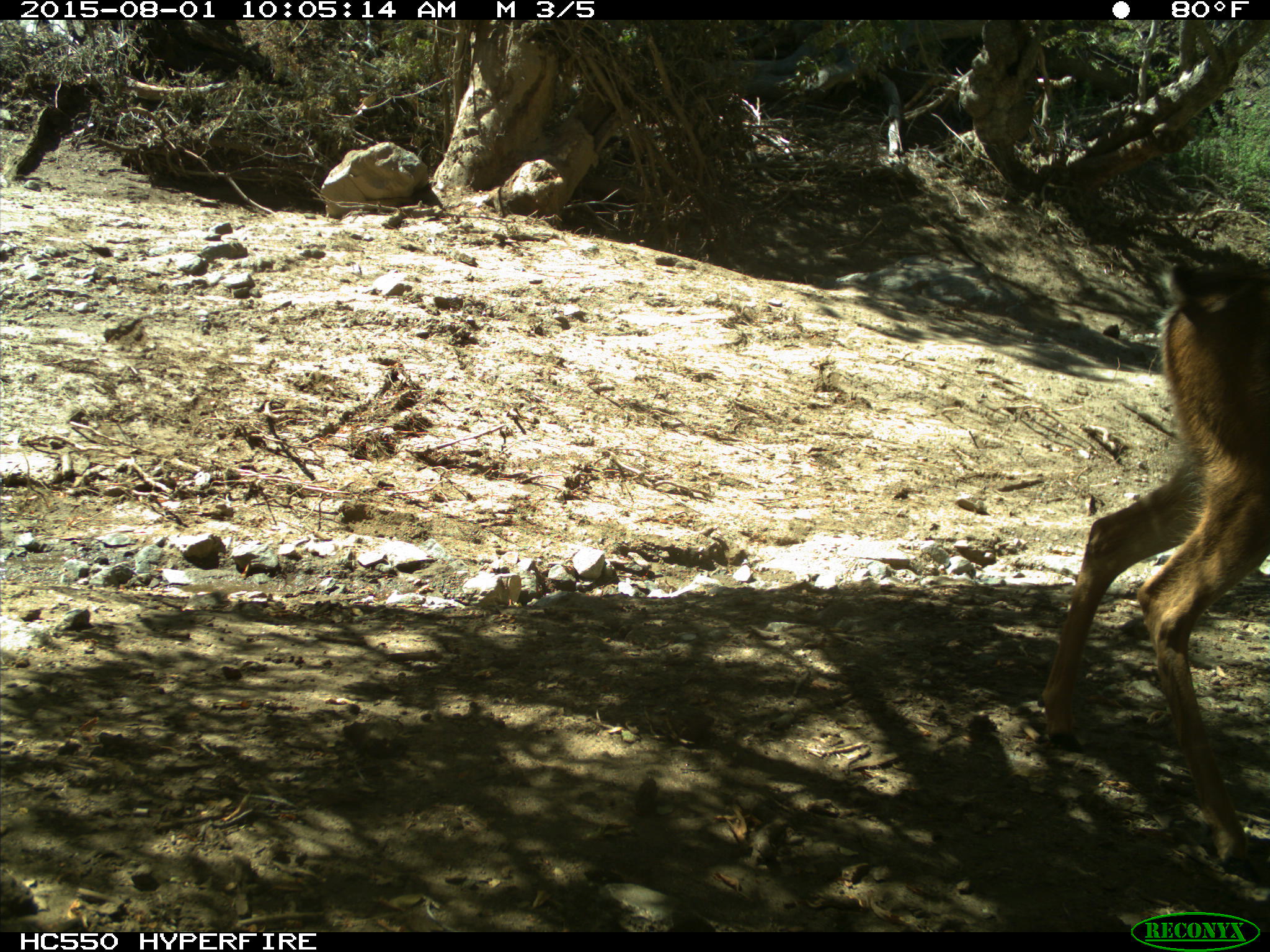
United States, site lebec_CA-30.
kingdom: Animalia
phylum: Chordata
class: Mammalia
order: Artiodactyla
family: Cervidae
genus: Odocoileus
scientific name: Odocoileus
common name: deer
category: unidentified deer